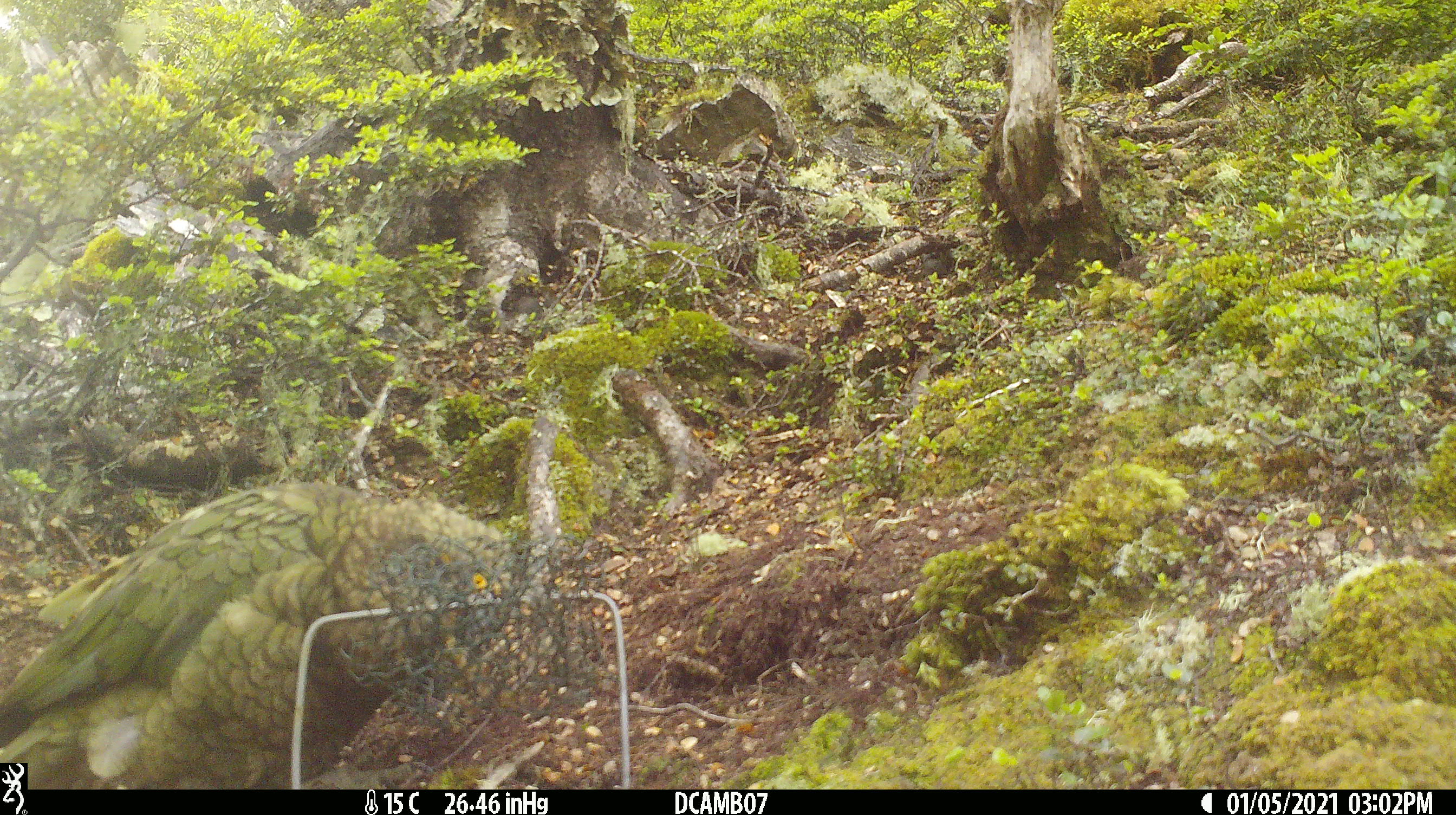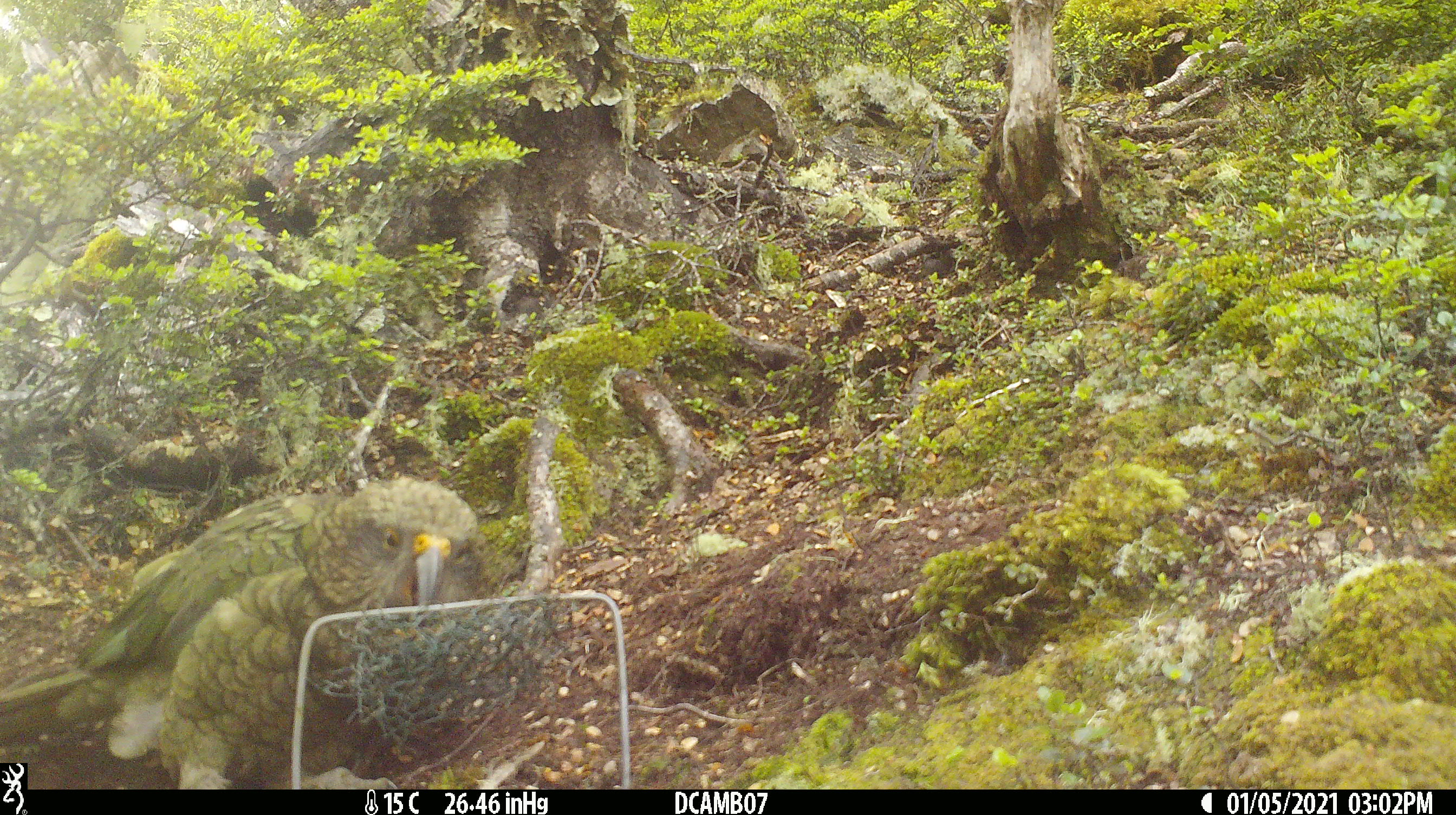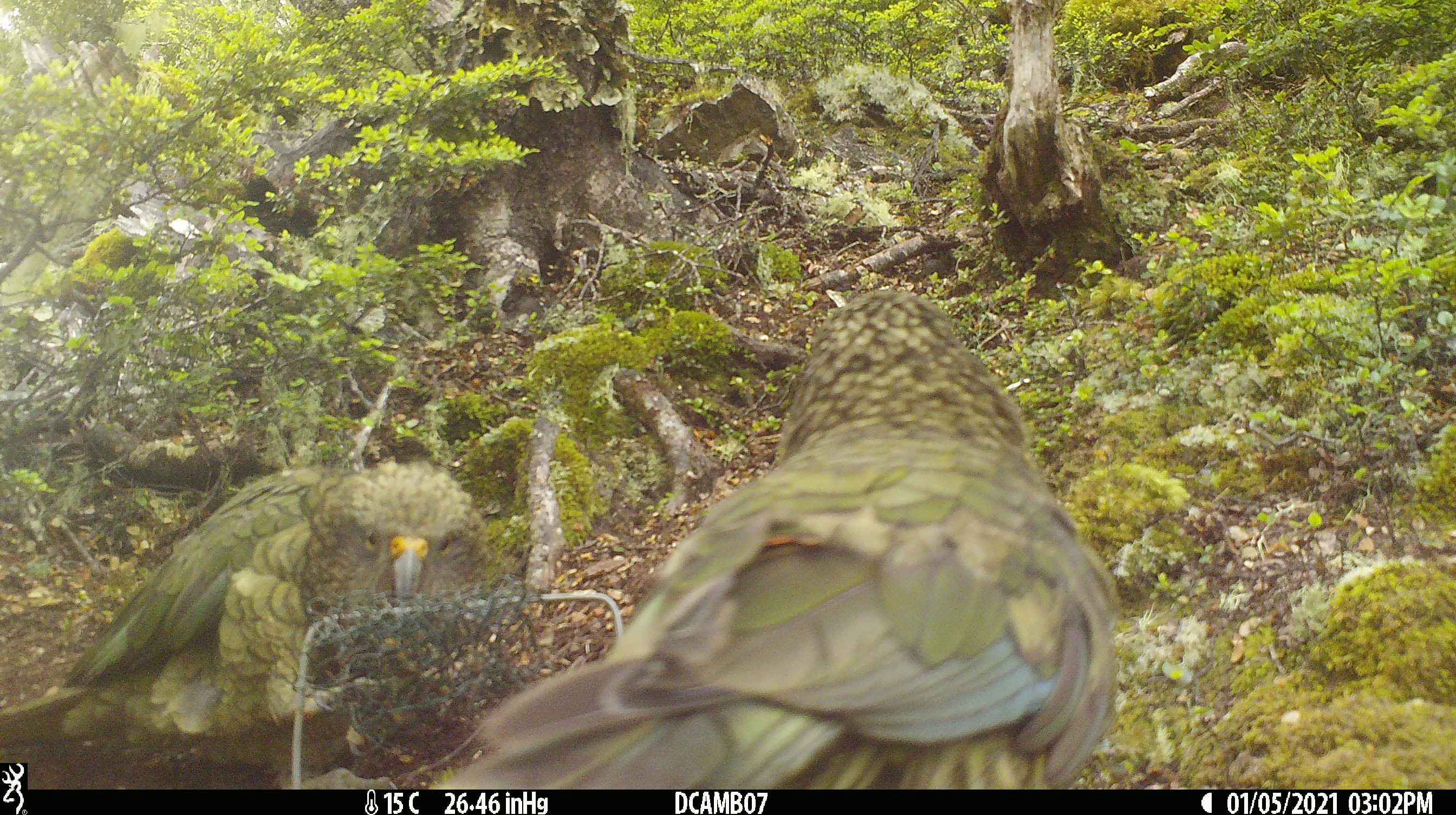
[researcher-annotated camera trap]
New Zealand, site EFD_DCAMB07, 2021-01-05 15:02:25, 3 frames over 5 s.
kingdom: Animalia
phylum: Chordata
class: Aves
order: Psittaciformes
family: Strigopidae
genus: Nestor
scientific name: Nestor notabilis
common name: kea